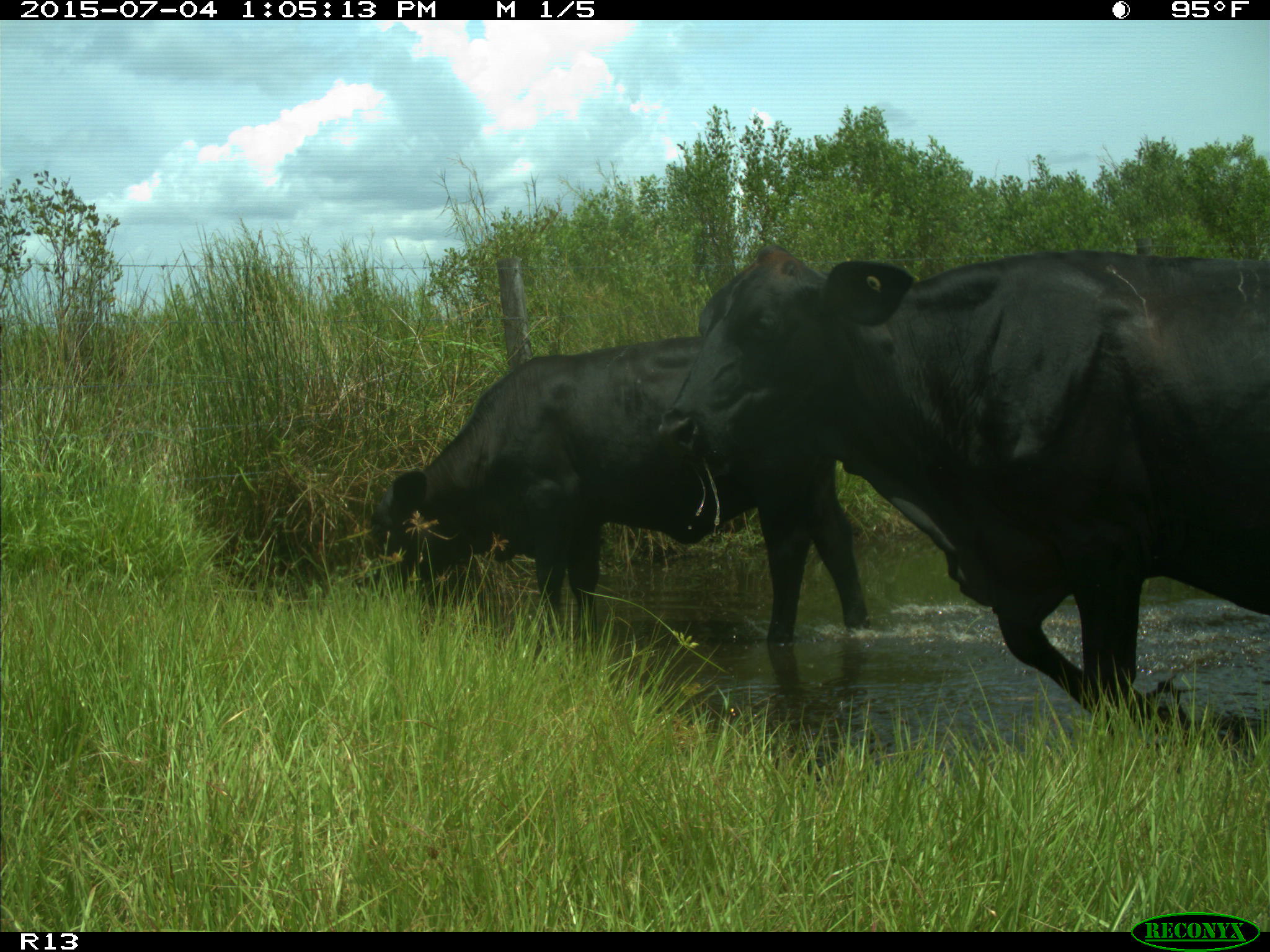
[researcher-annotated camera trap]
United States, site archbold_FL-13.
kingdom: Animalia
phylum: Chordata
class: Mammalia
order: Artiodactyla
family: Bovidae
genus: Bos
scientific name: Bos taurus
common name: domestic cow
Bos taurus (domestic cow).